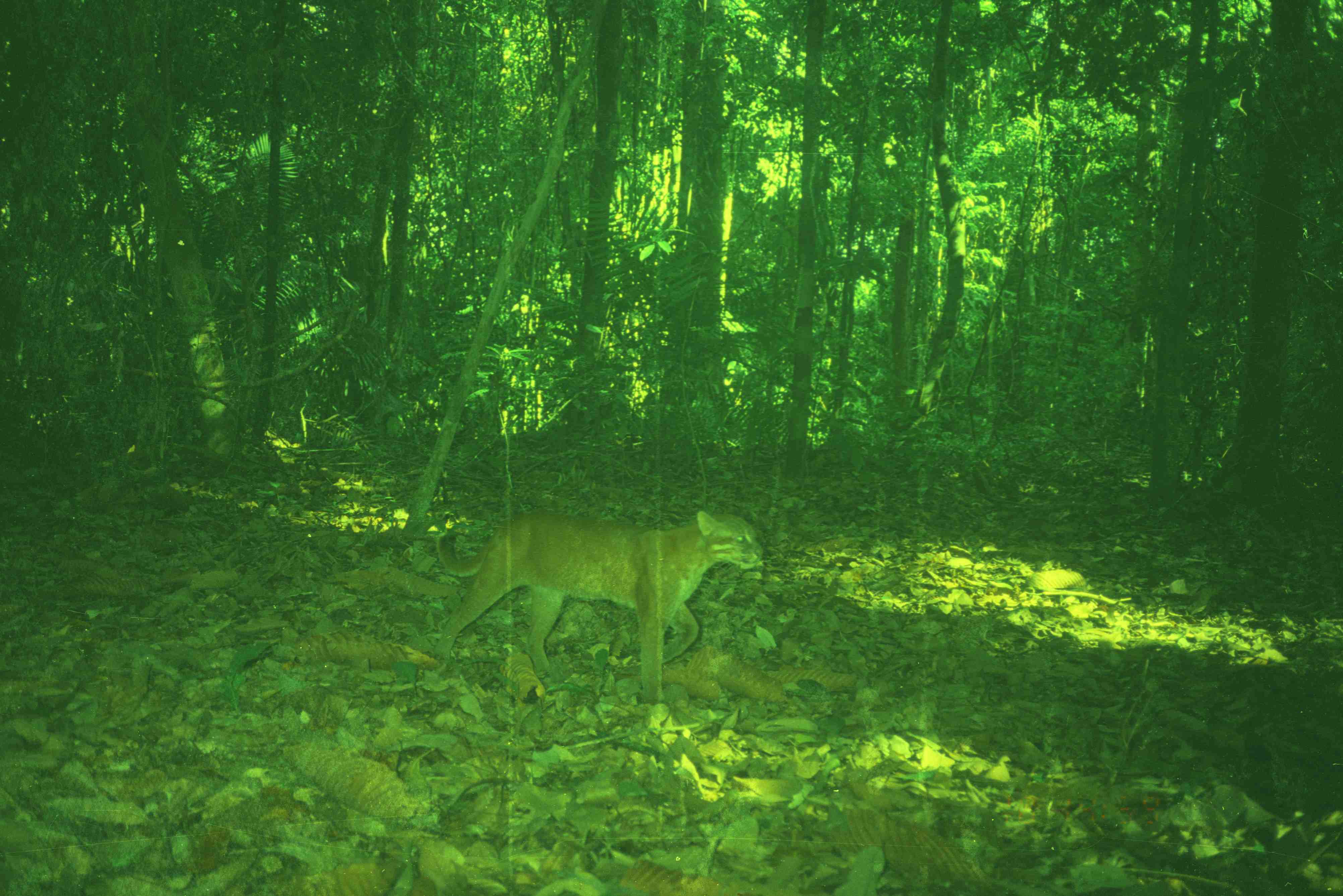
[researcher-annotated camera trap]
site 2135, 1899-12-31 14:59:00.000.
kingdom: Animalia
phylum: Chordata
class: Mammalia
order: Carnivora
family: Felidae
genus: Catopuma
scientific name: Catopuma temminckii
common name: asian golden cat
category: pardofelis temminckii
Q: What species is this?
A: Pardofelis temminckii (asian golden cat) (Catopuma temminckii).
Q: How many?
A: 1.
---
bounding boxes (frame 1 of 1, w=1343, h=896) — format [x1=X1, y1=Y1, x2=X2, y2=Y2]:
pardofelis temminckii: [x1=430, y1=508, x2=765, y2=706]